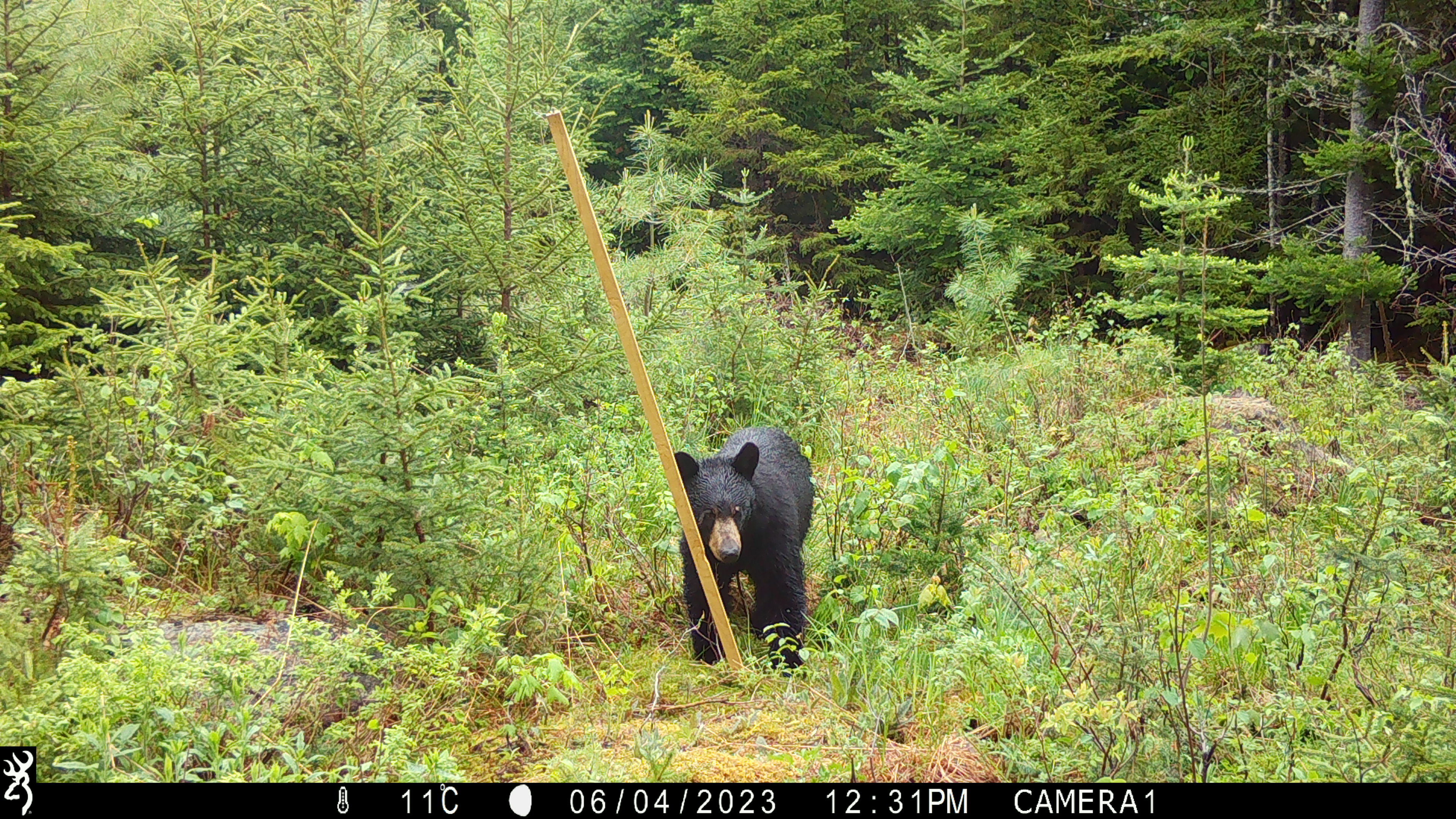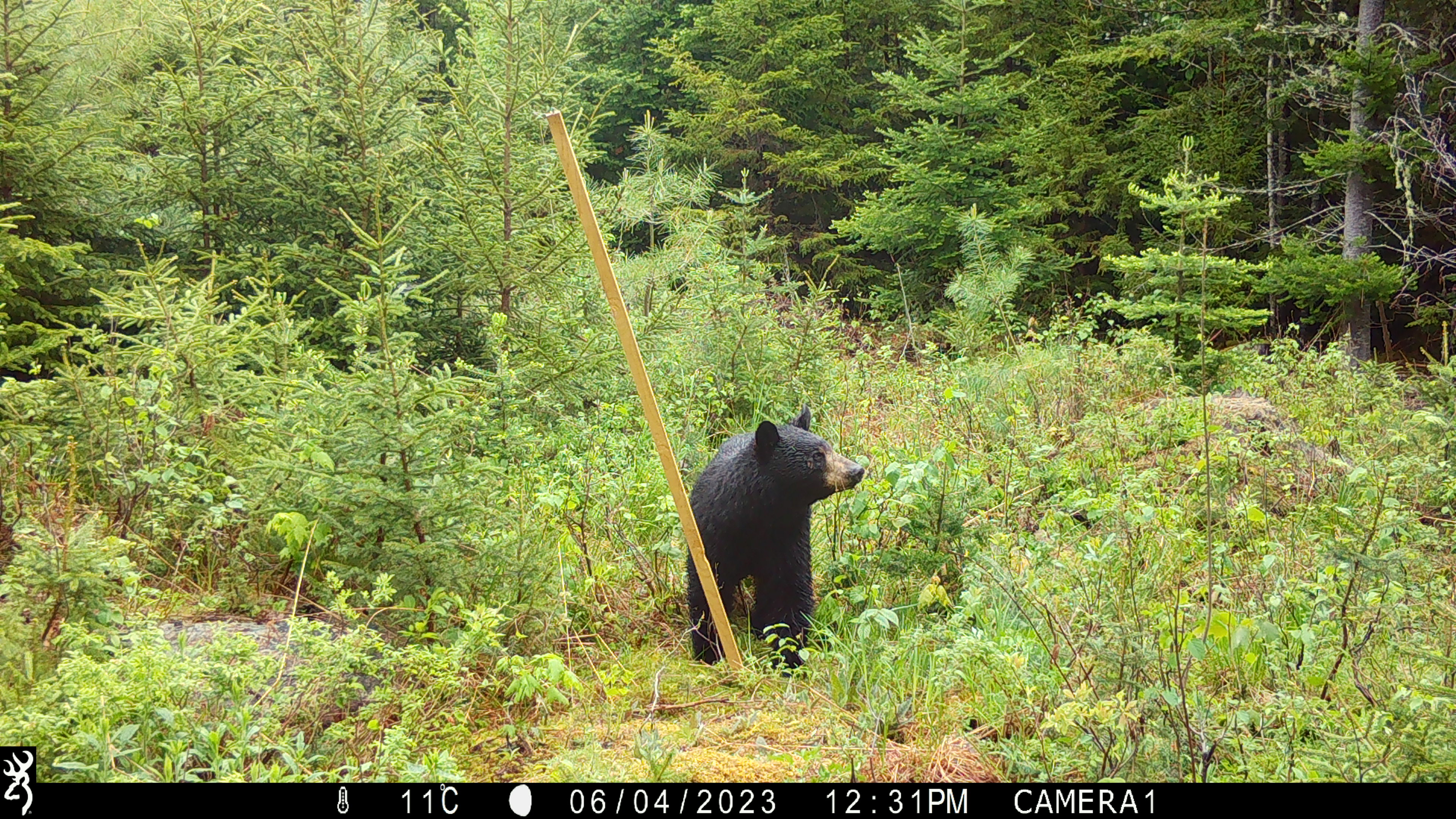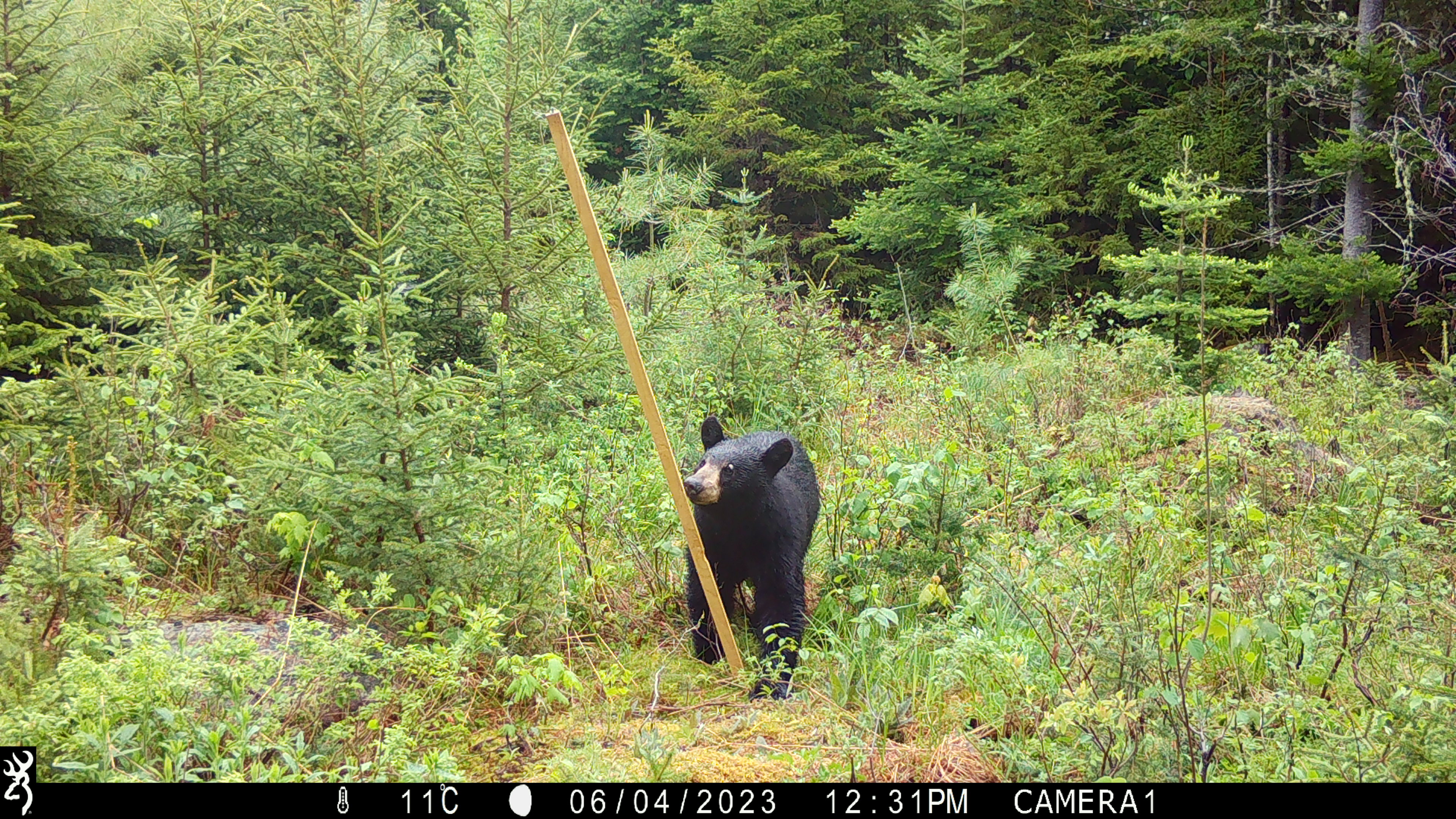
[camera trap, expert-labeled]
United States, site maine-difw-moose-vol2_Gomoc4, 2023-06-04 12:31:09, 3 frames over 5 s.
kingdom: Animalia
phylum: Chordata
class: Mammalia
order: Carnivora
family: Ursidae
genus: Ursus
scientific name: Ursus americanus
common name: black bear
Black bear (Ursus americanus).